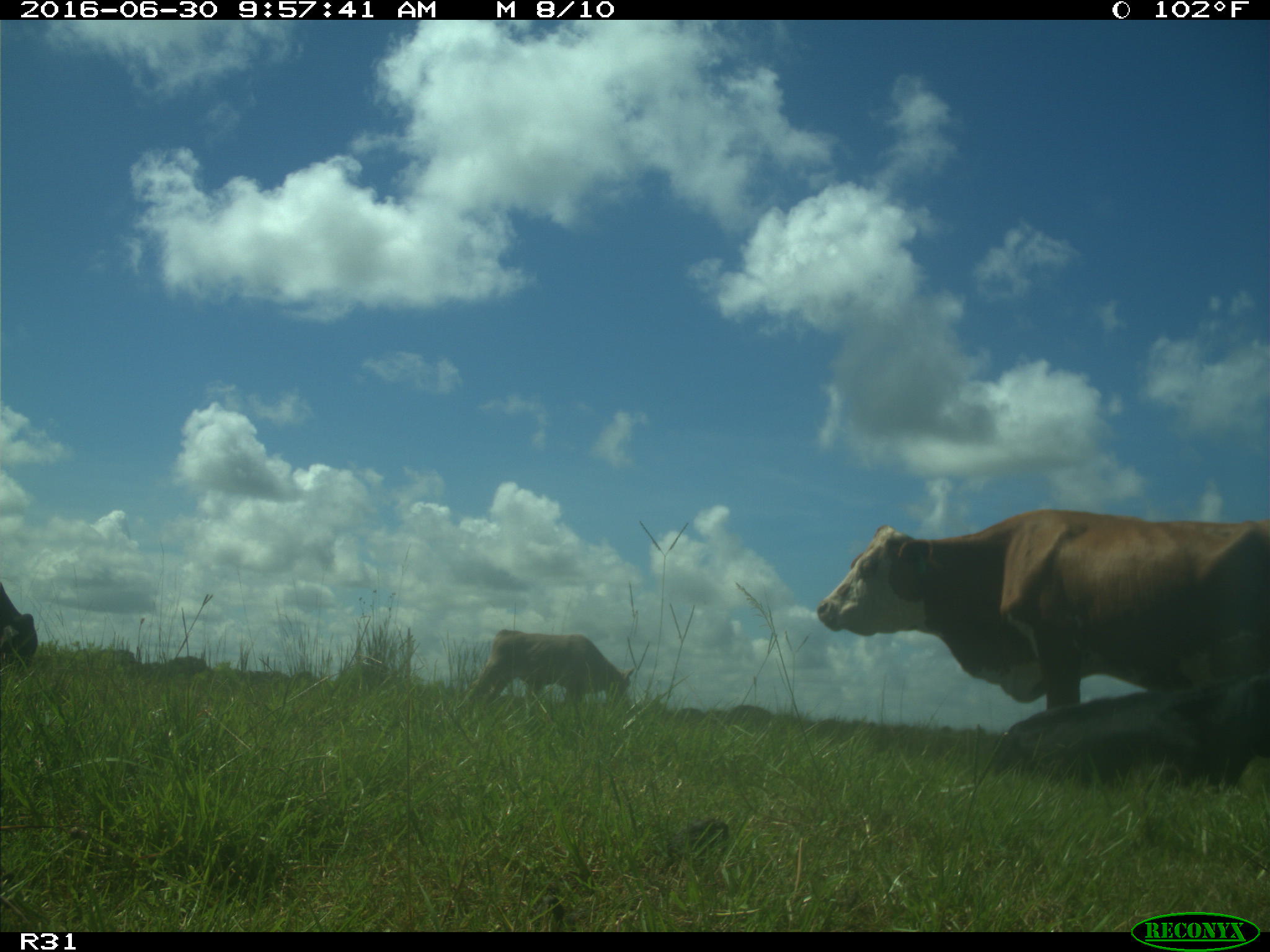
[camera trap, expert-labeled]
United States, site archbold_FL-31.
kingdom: Animalia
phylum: Chordata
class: Mammalia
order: Artiodactyla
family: Bovidae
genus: Bos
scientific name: Bos taurus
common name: domestic cow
Bos taurus (domestic cow).